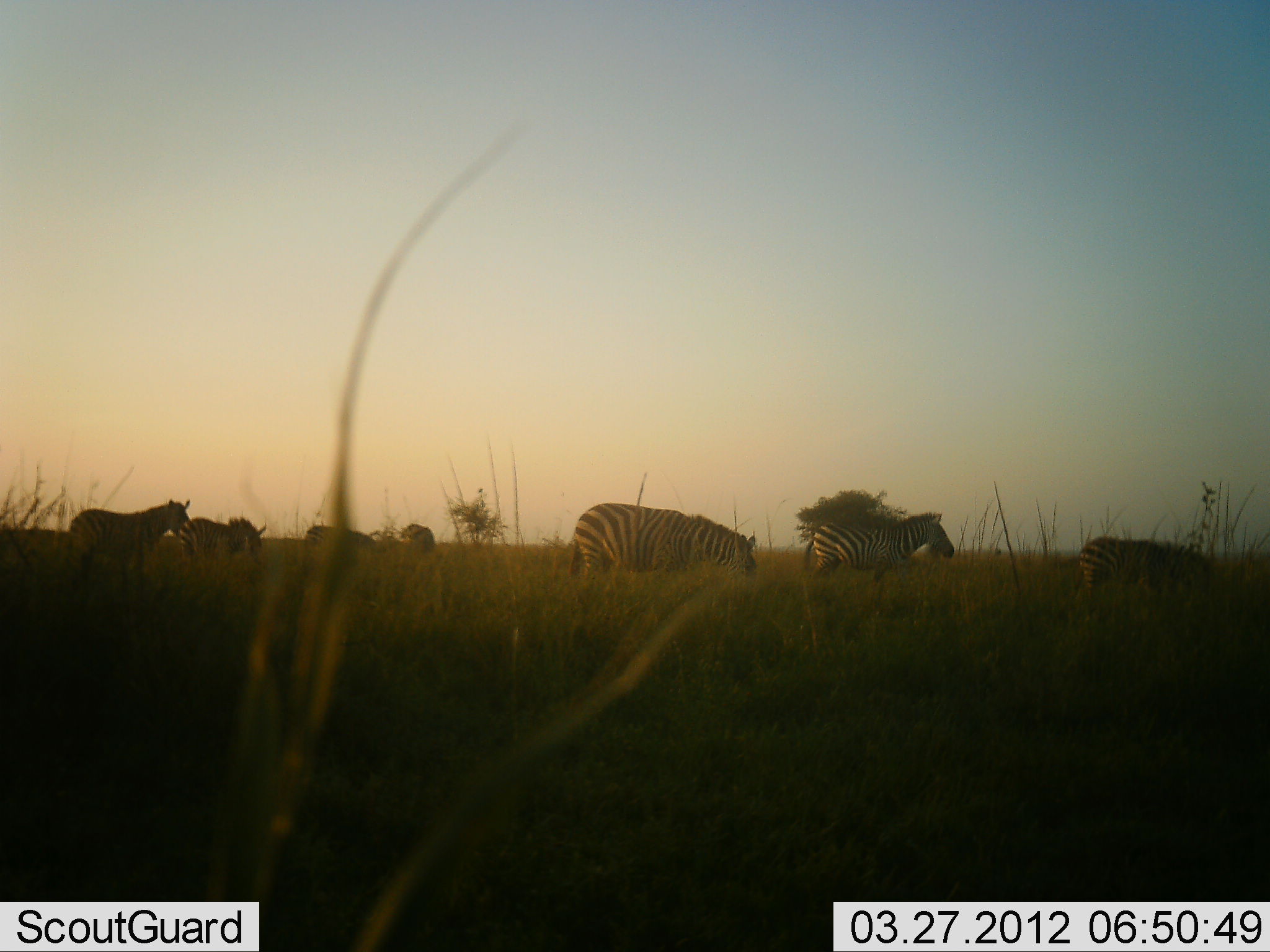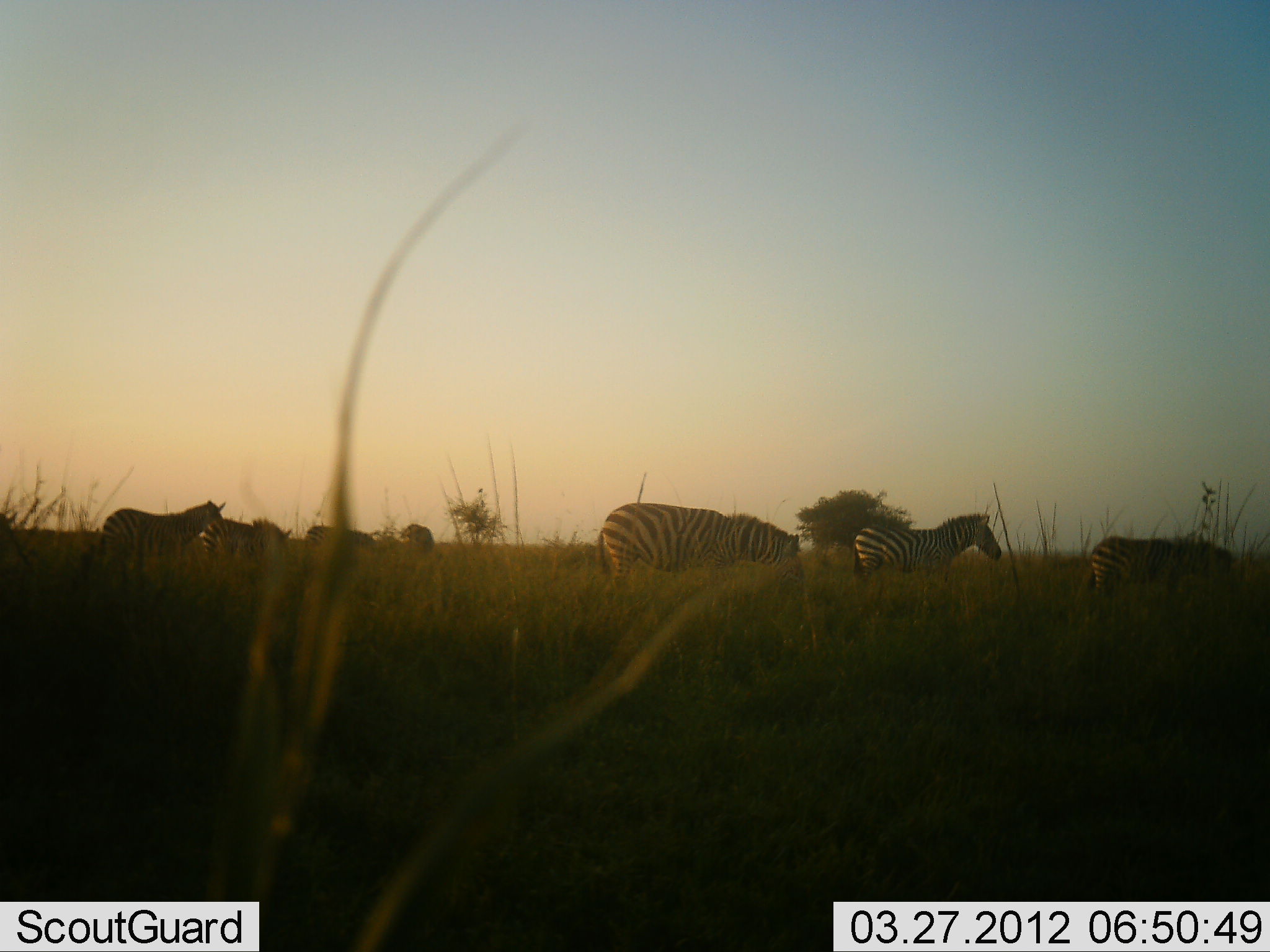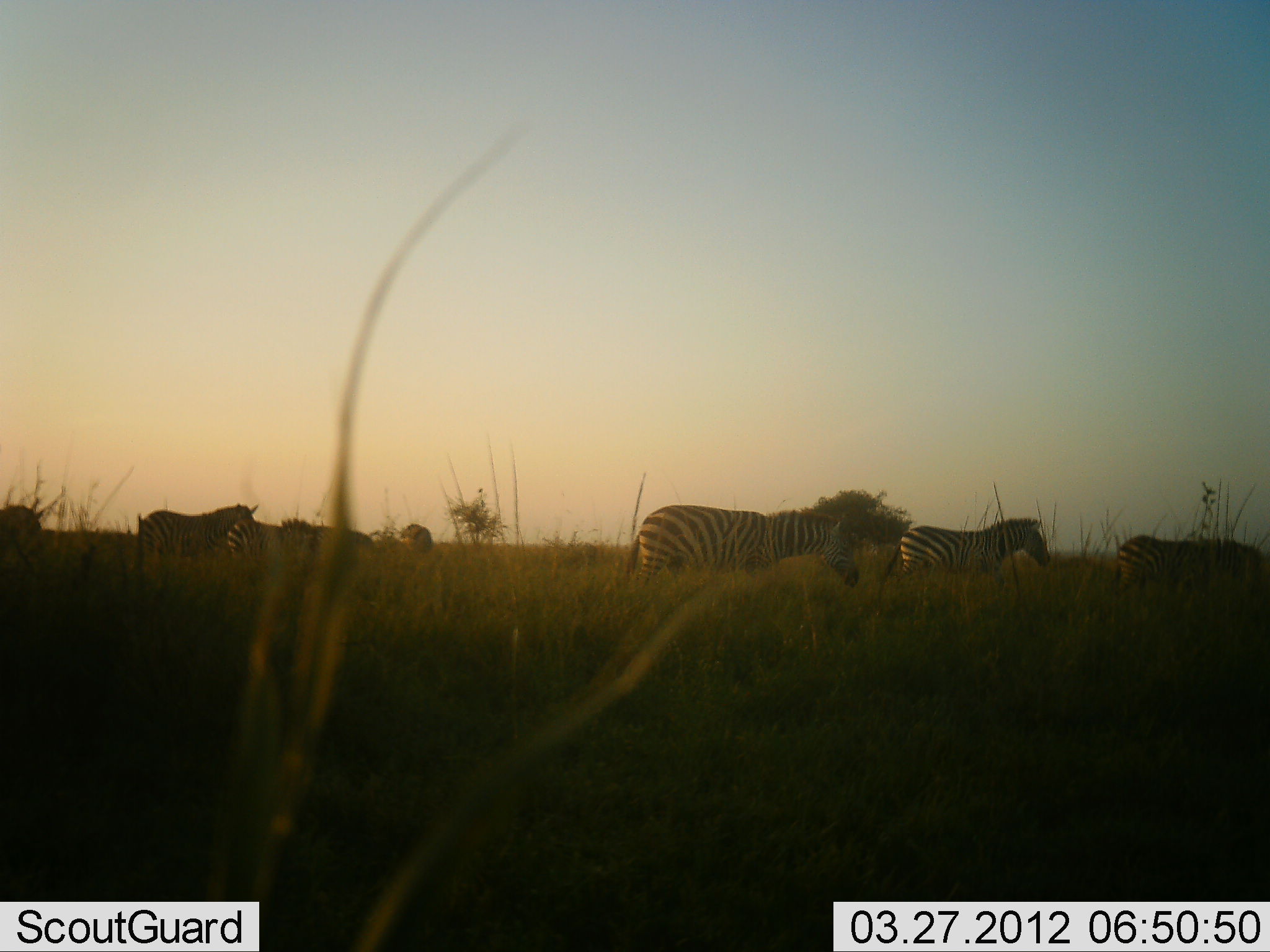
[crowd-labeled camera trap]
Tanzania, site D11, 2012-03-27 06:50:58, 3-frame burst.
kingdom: Animalia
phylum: Chordata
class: Mammalia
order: Perissodactyla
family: Equidae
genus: Equus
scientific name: Equus quagga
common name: plains zebra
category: zebra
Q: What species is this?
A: Zebra (plains zebra) (Equus quagga).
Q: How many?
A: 7.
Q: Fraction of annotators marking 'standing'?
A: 6%.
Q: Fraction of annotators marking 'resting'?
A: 0%.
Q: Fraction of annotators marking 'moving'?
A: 89%.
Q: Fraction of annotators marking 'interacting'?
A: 0%.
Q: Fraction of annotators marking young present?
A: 6%.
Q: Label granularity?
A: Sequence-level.